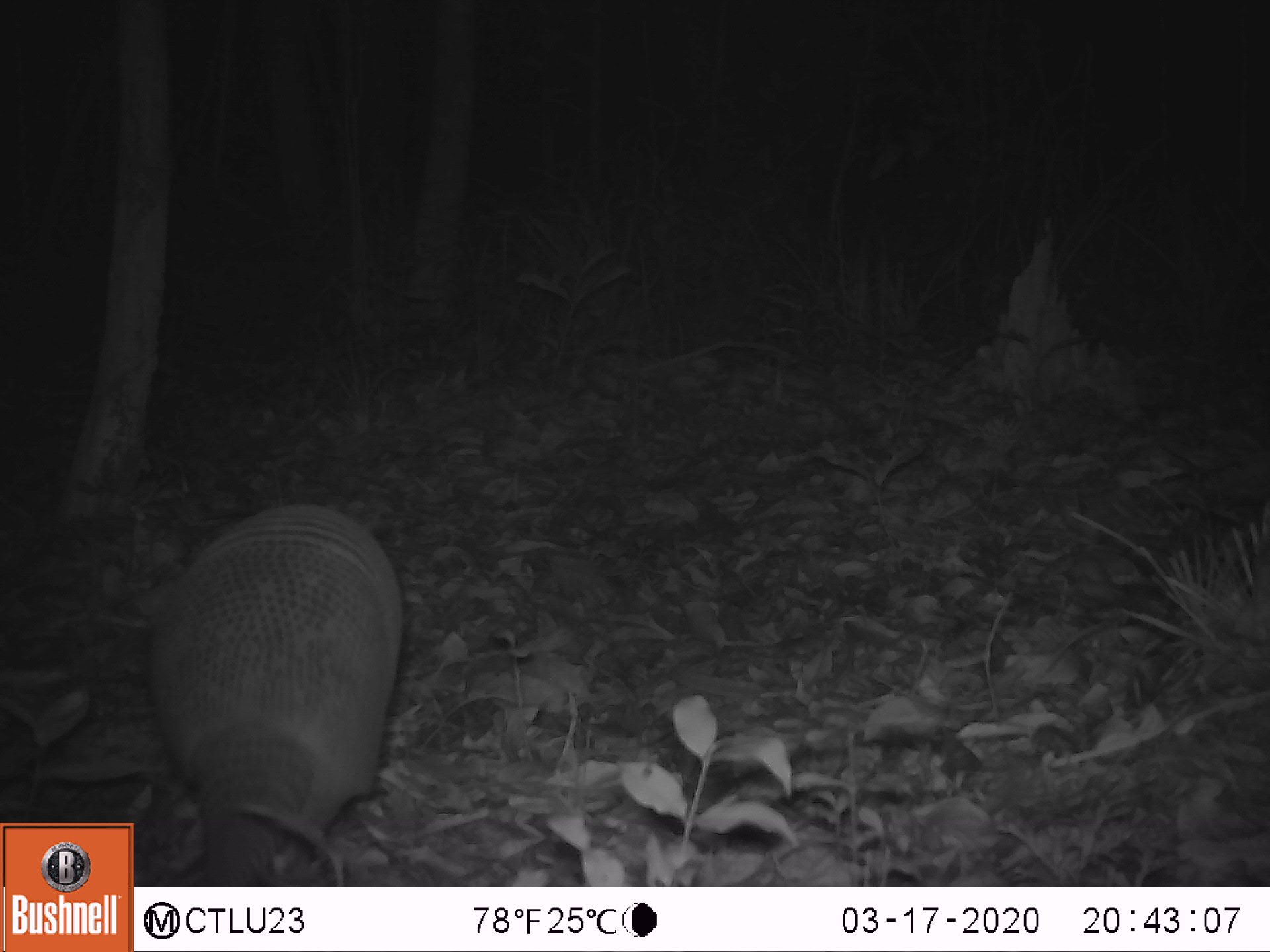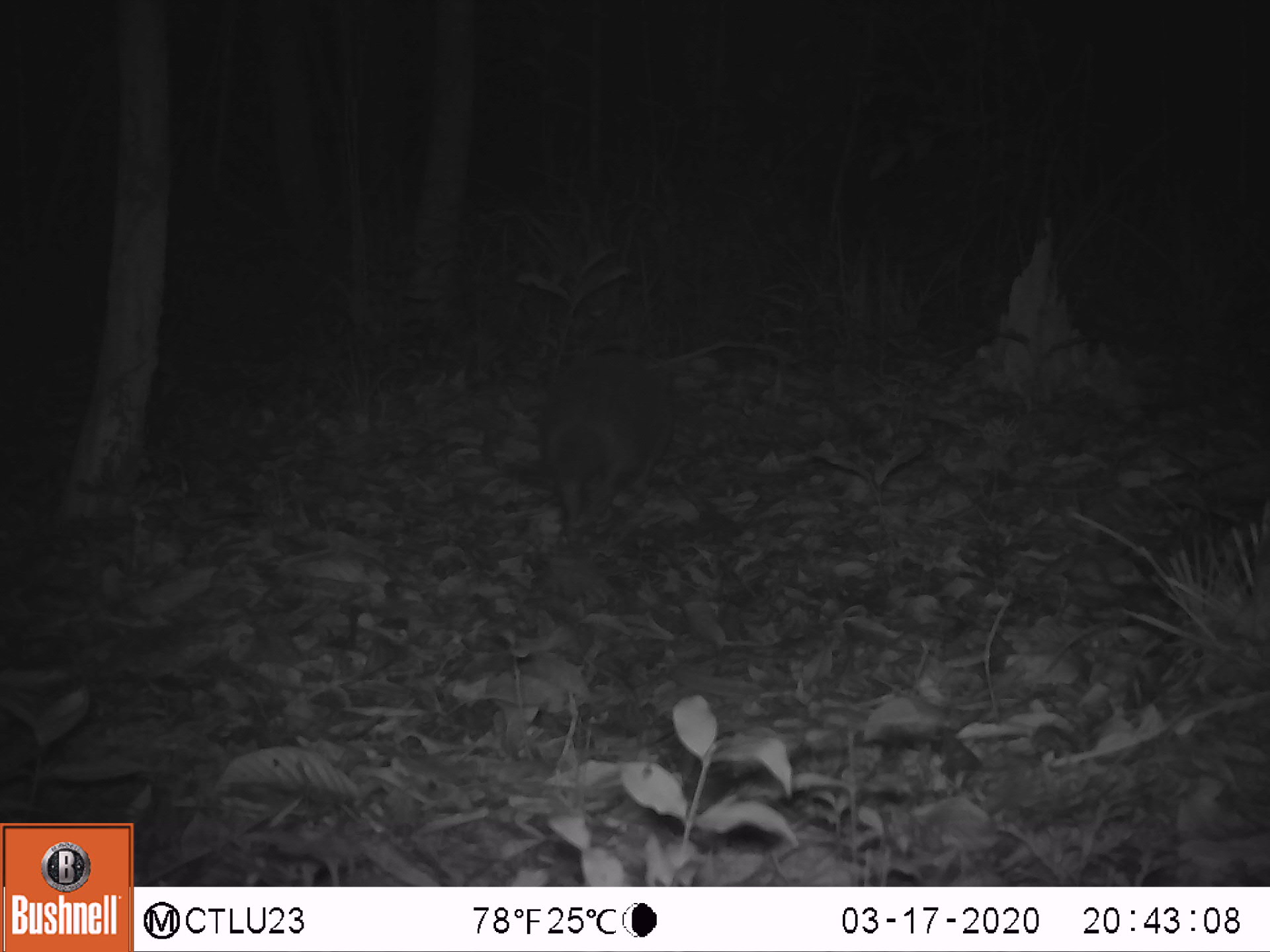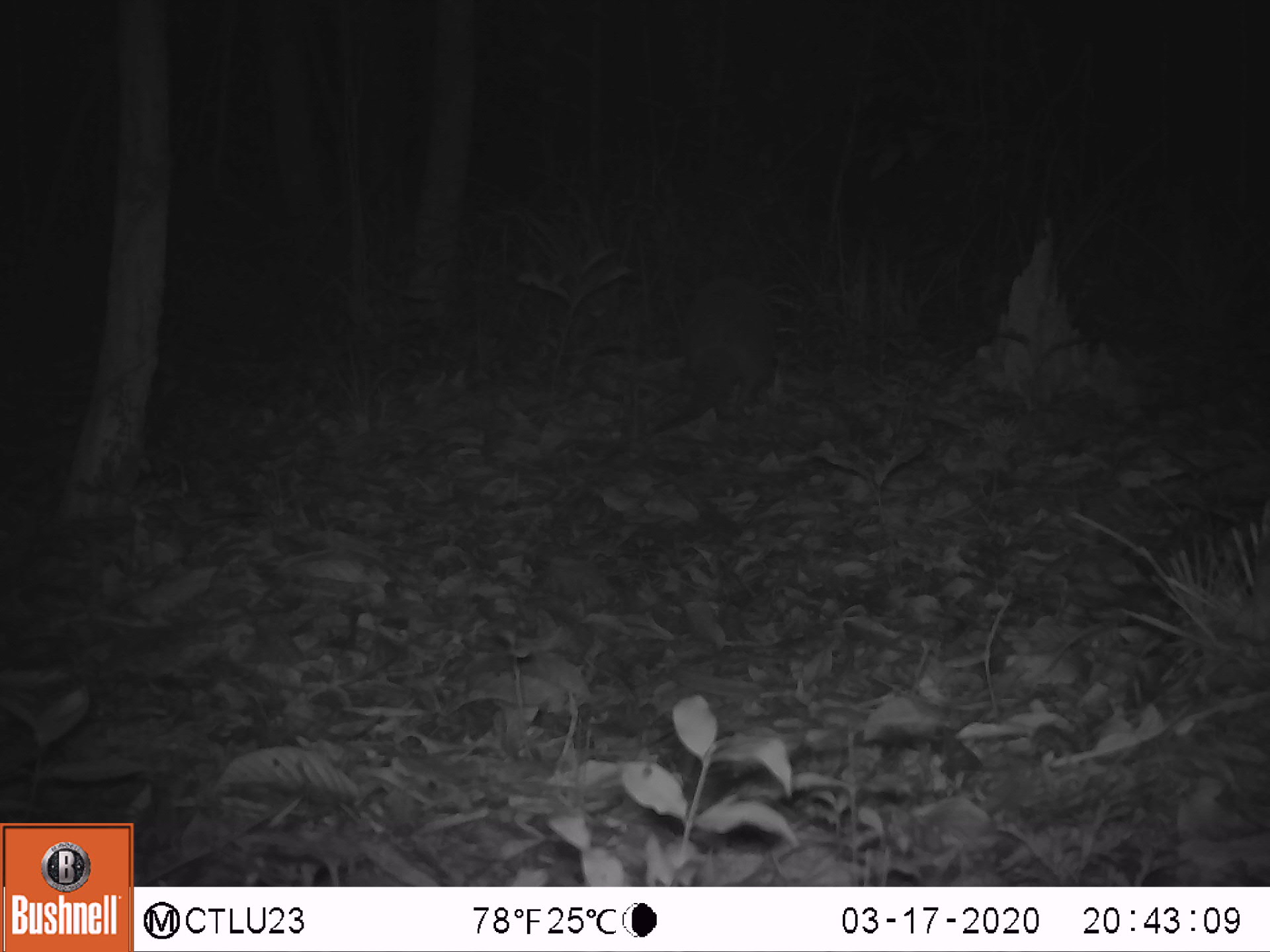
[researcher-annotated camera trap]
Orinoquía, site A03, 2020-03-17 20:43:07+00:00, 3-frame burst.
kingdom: Animalia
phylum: Chordata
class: Mammalia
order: Cingulata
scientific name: Cingulata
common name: armadillo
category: unknown armadillo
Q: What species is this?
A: Unknown armadillo (armadillo) (Cingulata).